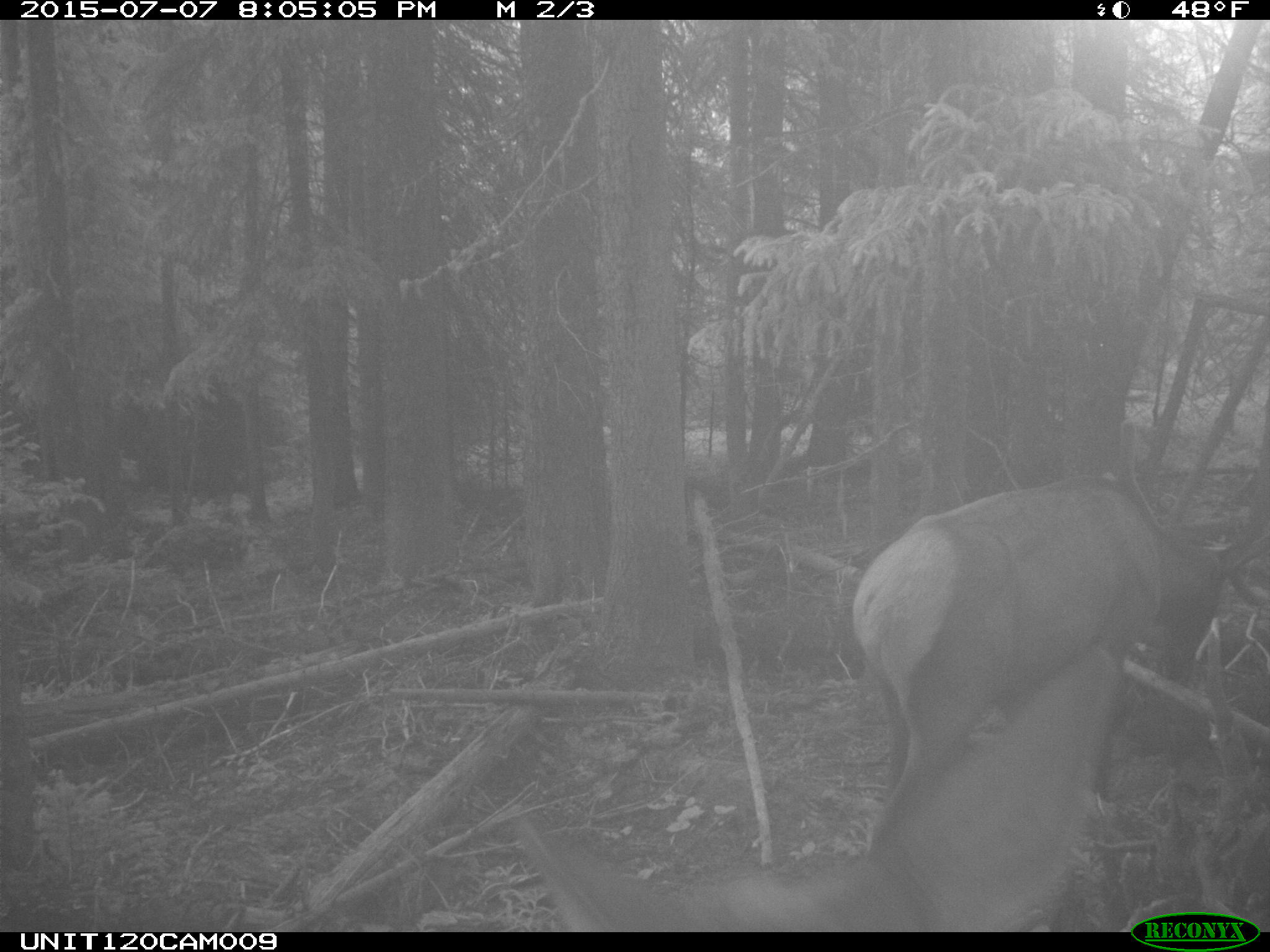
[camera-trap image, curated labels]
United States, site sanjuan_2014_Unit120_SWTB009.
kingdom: Animalia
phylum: Chordata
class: Mammalia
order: Artiodactyla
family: Cervidae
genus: Cervus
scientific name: Cervus elaphus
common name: red deer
Cervus elaphus (red deer).